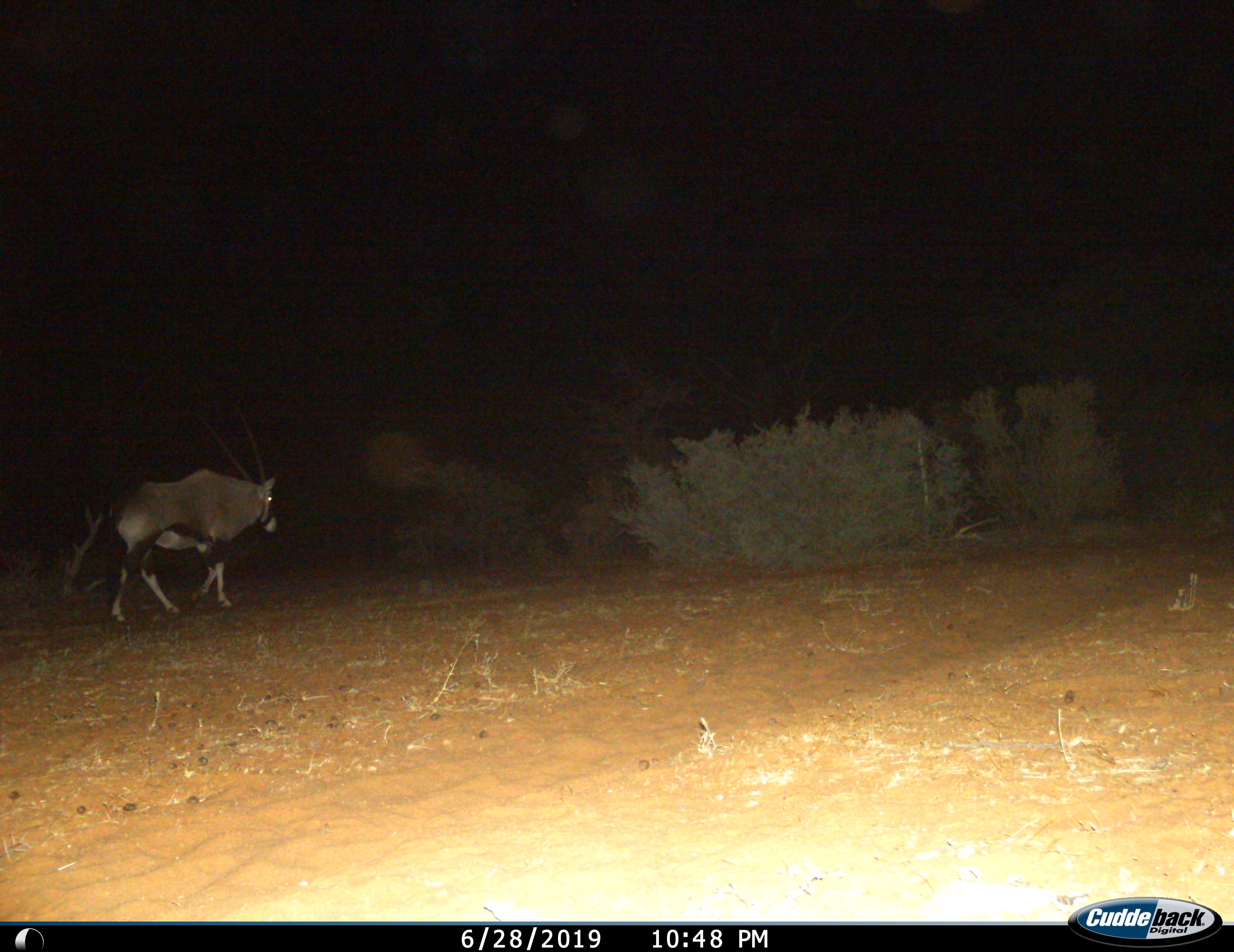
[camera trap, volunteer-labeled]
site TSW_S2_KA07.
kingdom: Animalia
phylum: Chordata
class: Mammalia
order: Artiodactyla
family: Bovidae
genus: Oryx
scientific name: Oryx gazella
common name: gemsbok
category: oryx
Oryx (gemsbok) (Oryx gazella), count 1. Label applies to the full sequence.